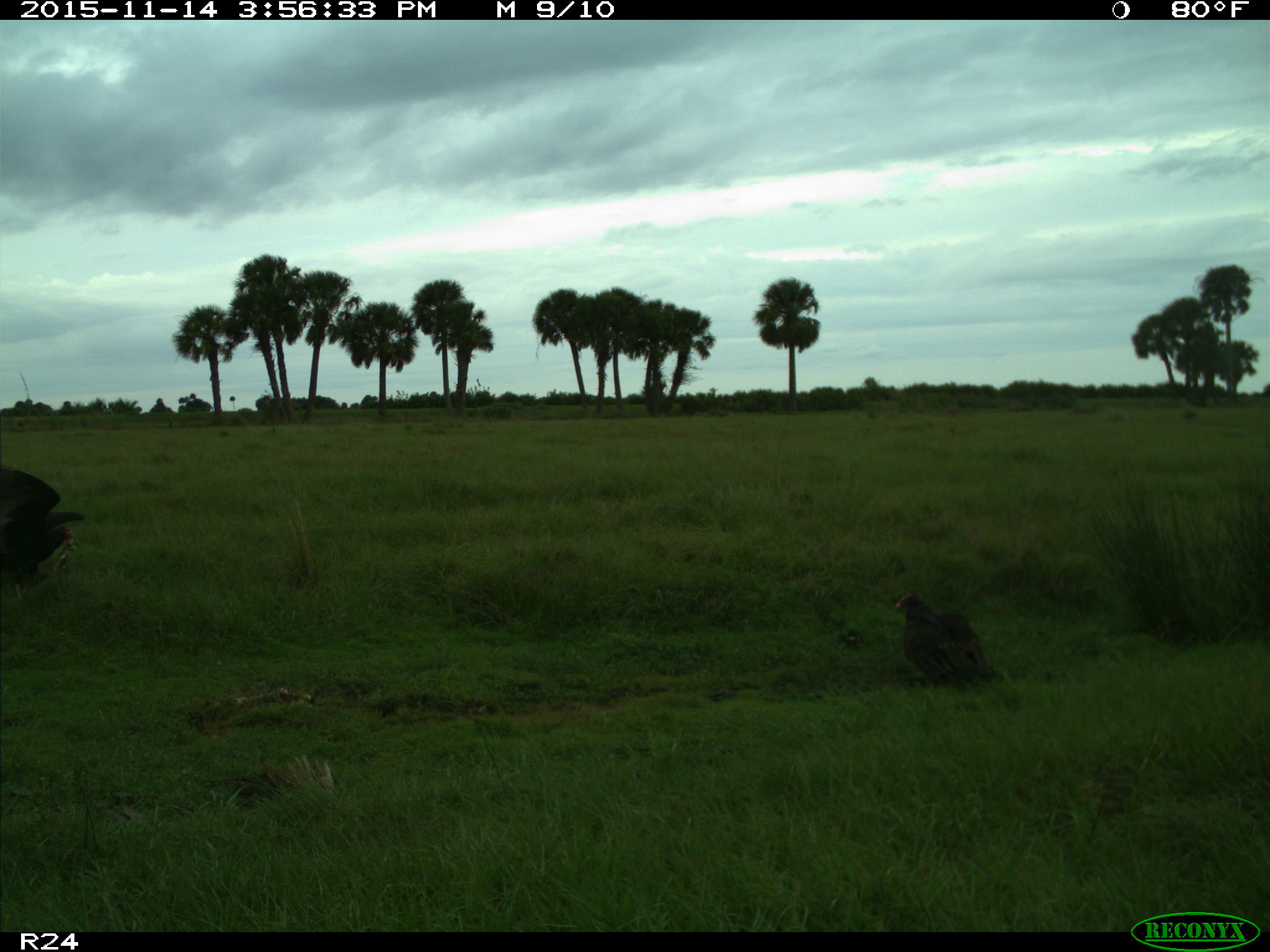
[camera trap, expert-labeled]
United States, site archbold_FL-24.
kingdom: Animalia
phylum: Chordata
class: Aves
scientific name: Aves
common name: birds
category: unidentified bird